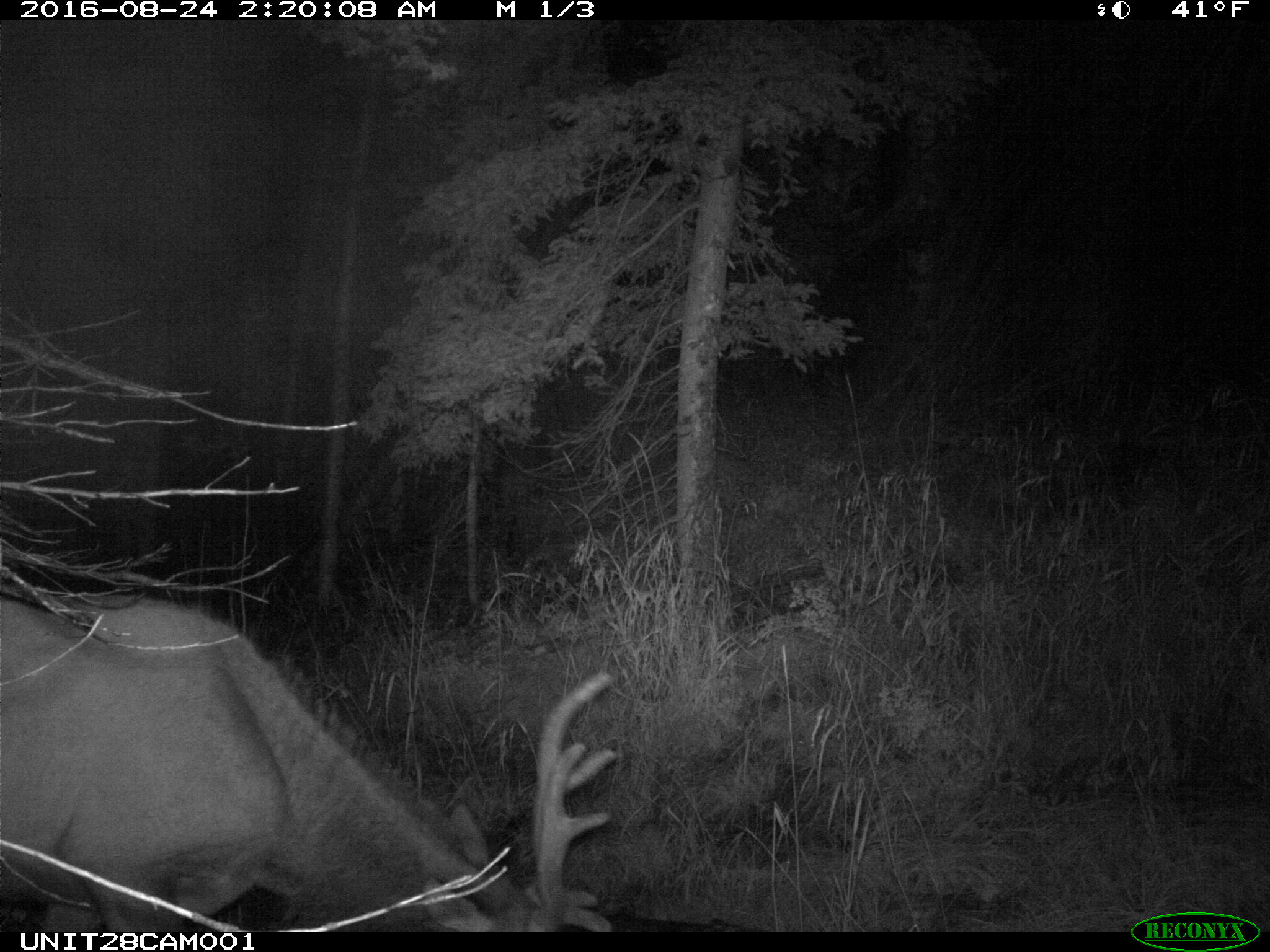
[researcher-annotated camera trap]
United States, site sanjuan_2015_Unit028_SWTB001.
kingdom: Animalia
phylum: Chordata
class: Mammalia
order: Artiodactyla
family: Cervidae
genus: Cervus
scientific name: Cervus elaphus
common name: red deer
Cervus elaphus (red deer).